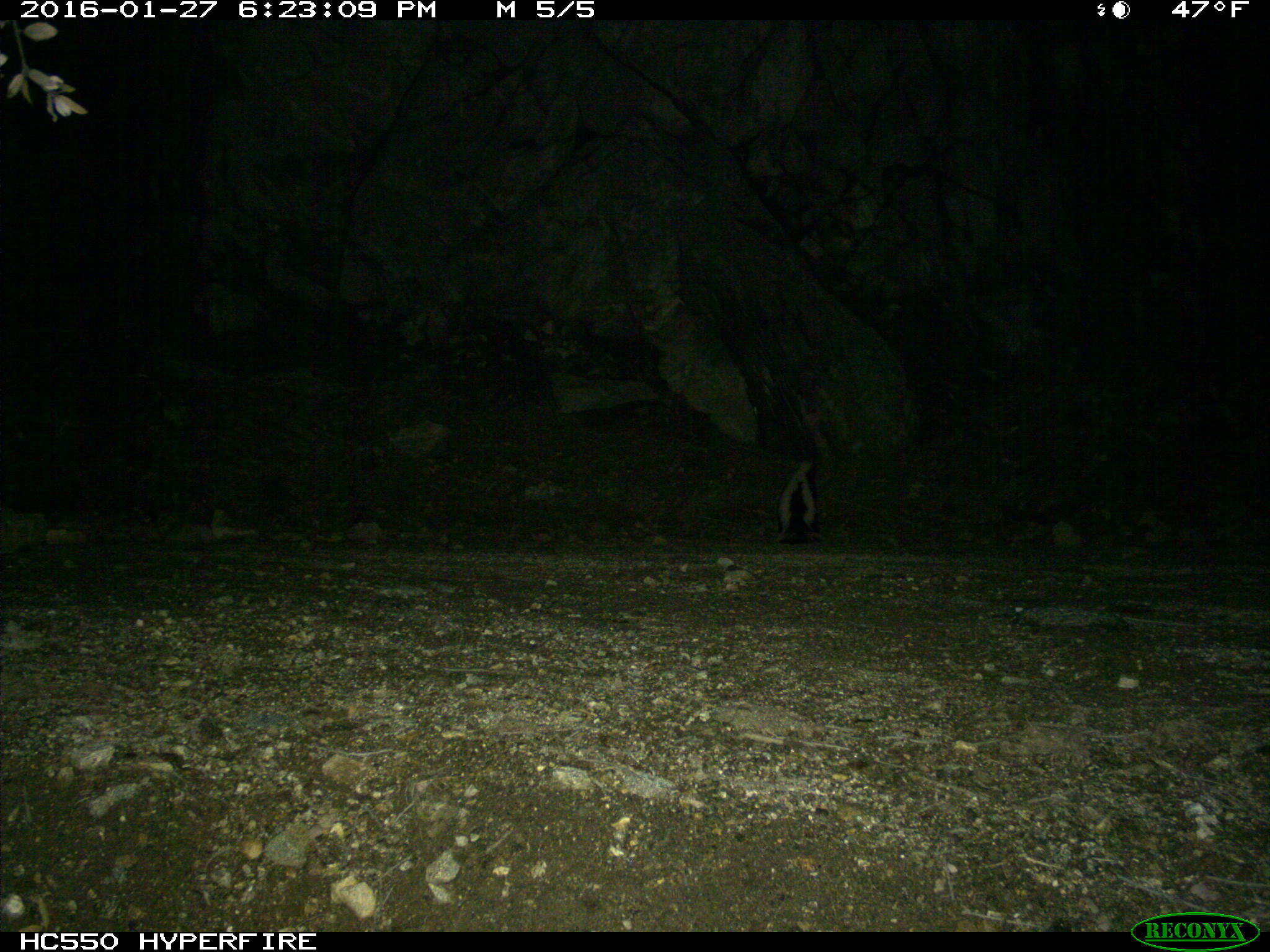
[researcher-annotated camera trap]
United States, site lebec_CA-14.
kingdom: Animalia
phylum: Chordata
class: Mammalia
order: Carnivora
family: Mephitidae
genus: Mephitis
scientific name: Mephitis mephitis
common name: striped skunk